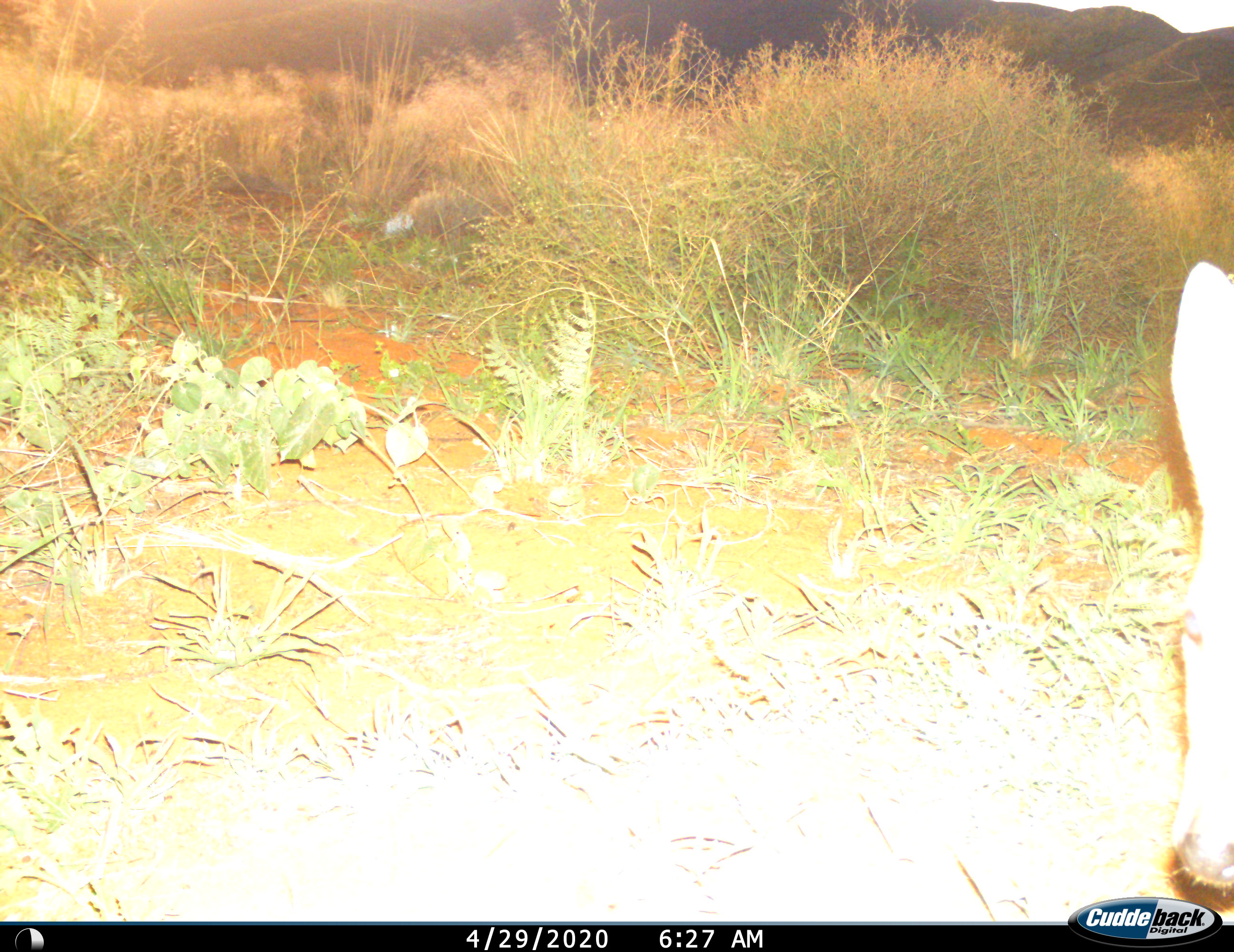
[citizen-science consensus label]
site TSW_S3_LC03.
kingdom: Animalia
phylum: Chordata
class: Mammalia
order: Artiodactyla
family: Bovidae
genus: Sylvicapra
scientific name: Sylvicapra grimmia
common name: common duiker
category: duikercommongrey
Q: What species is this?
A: Duikercommongrey (common duiker) (Sylvicapra grimmia).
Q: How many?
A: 1.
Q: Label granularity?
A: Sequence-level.